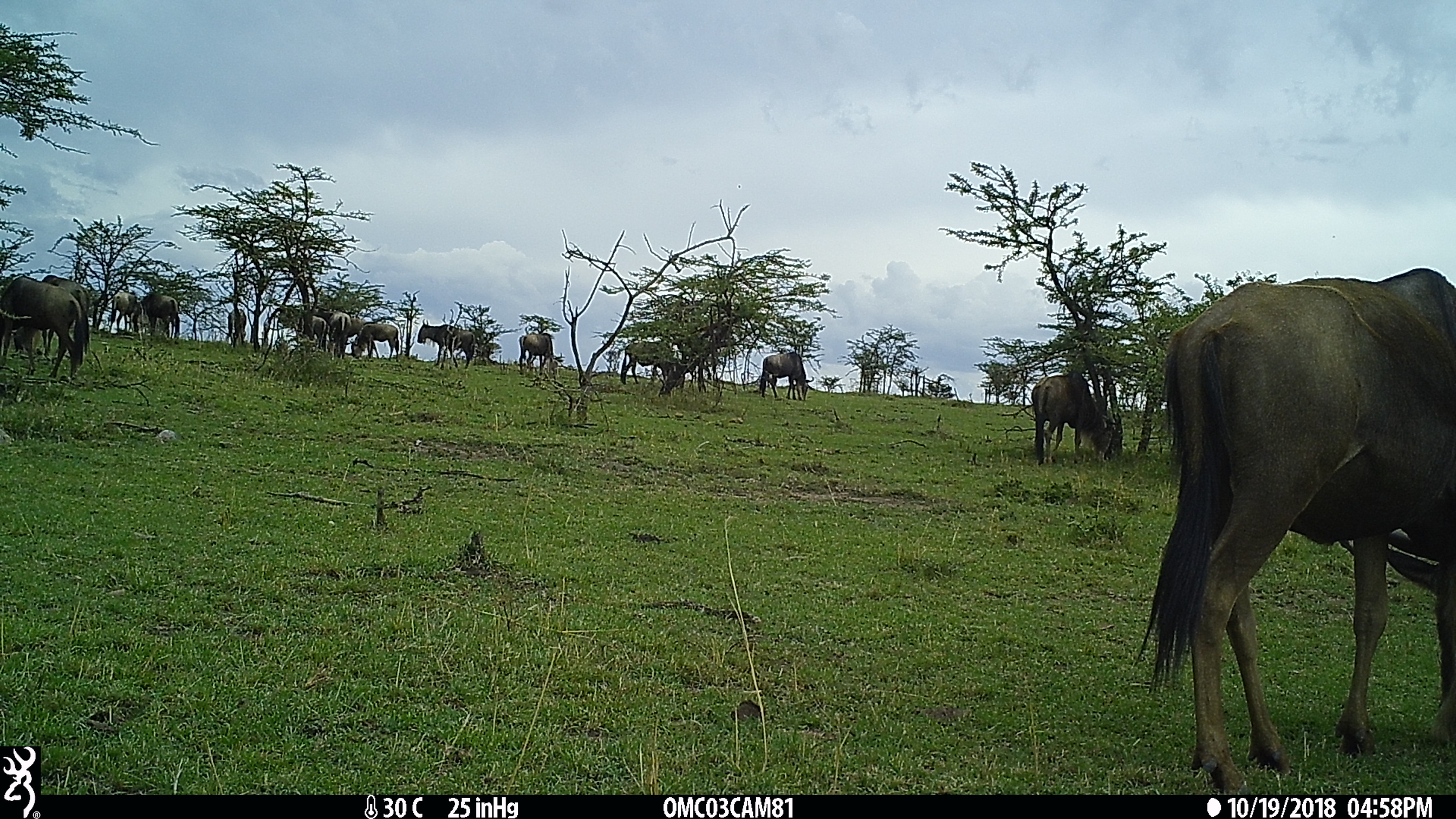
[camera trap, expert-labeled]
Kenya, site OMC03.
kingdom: Animalia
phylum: Chordata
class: Mammalia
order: Artiodactyla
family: Bovidae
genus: Connochaetes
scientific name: Connochaetes taurinus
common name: blue wildebeest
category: wildebeest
Wildebeest (blue wildebeest) (Connochaetes taurinus).